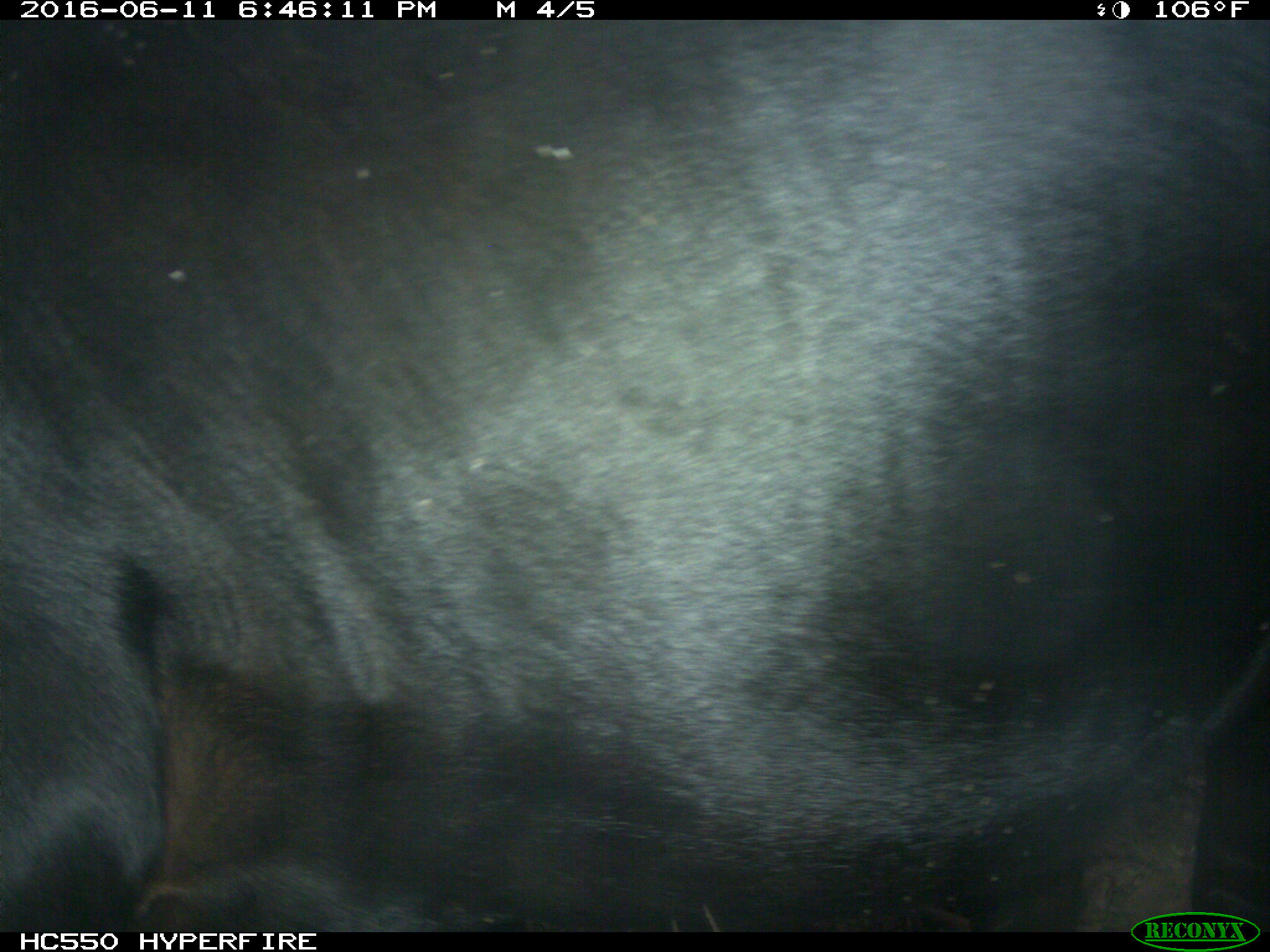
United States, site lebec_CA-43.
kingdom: Animalia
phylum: Chordata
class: Mammalia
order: Artiodactyla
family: Bovidae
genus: Bos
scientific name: Bos taurus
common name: domestic cow